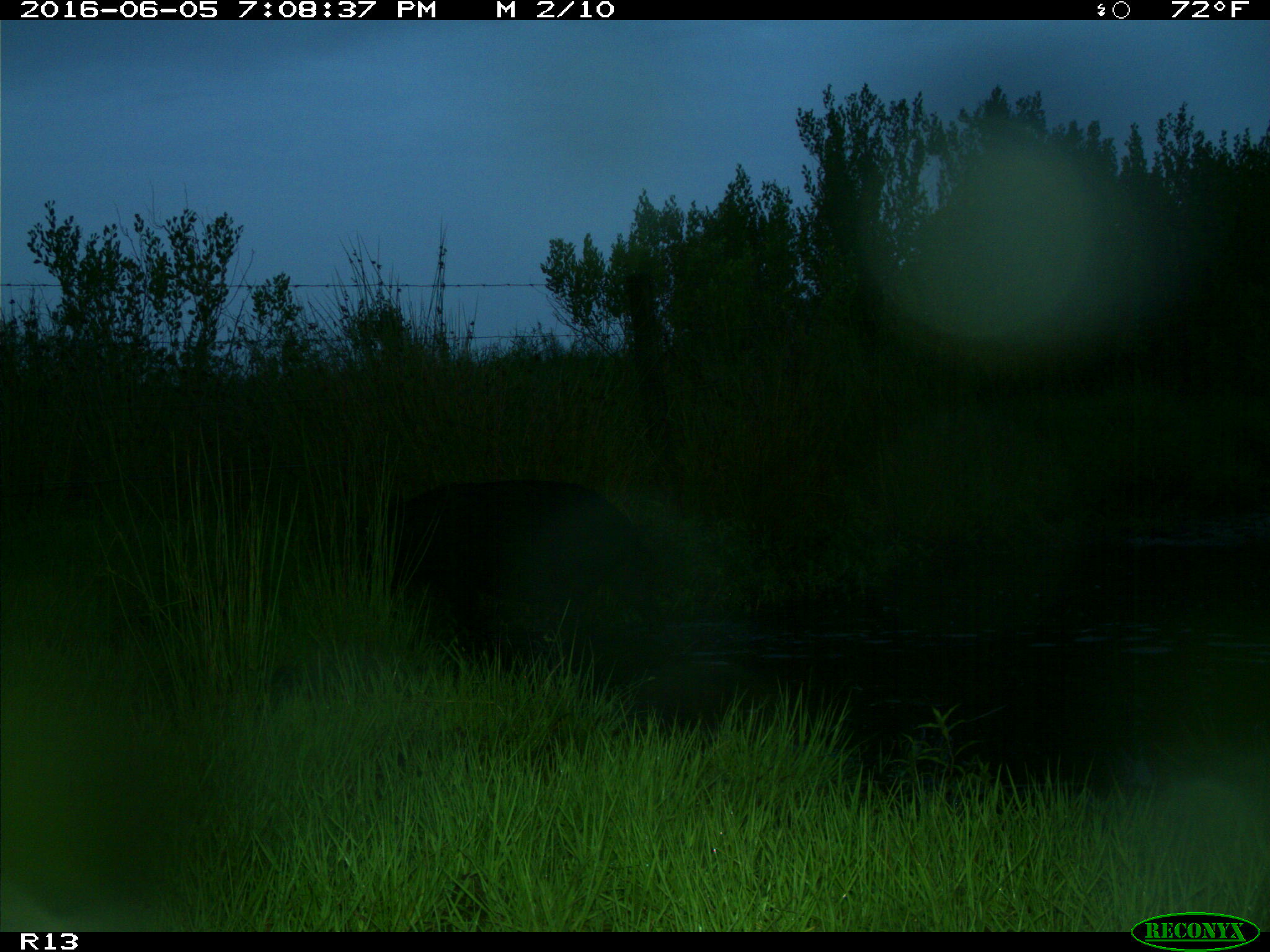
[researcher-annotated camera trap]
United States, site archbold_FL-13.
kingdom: Animalia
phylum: Chordata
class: Mammalia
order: Artiodactyla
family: Suidae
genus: Sus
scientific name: Sus scrofa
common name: wild boar